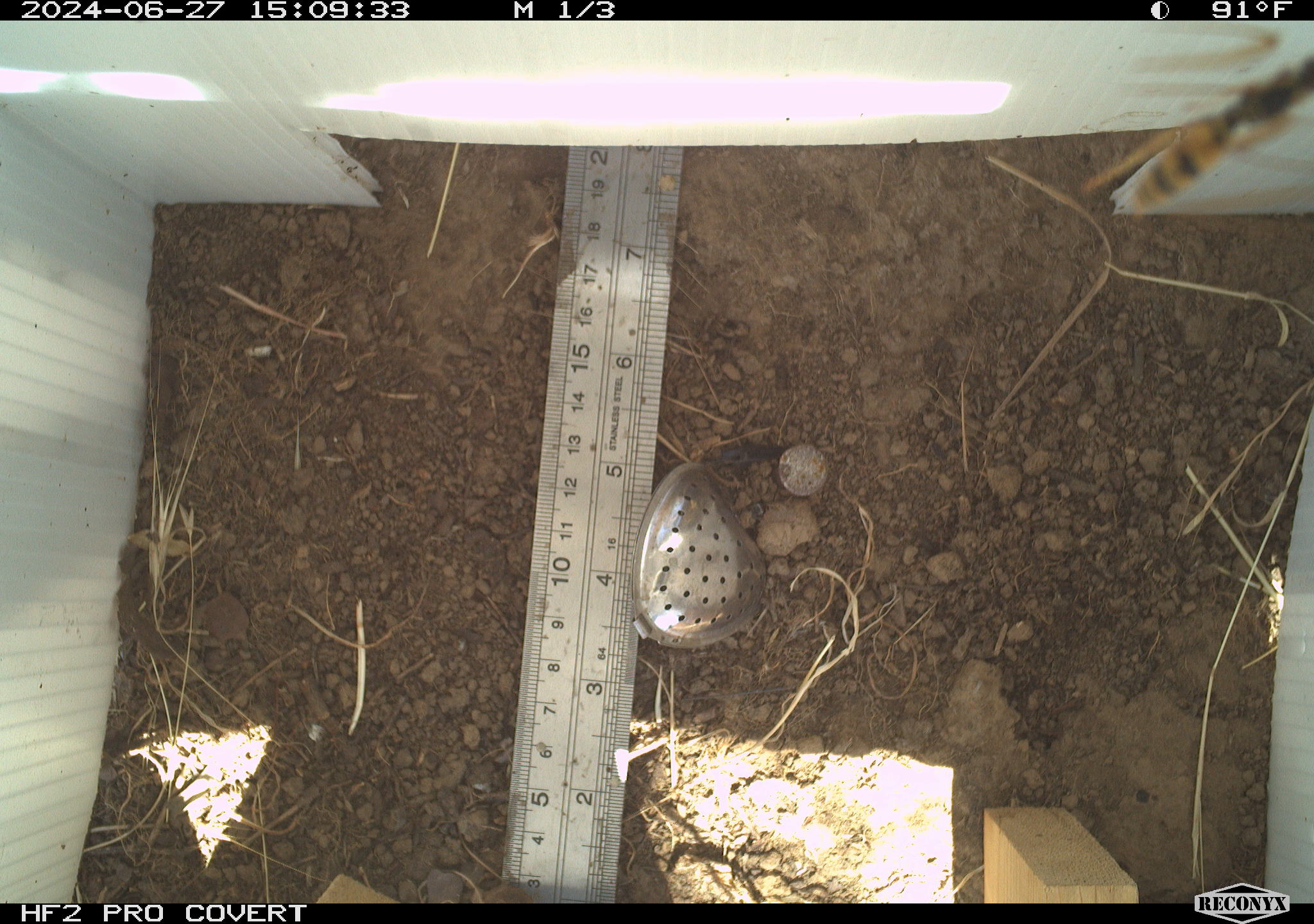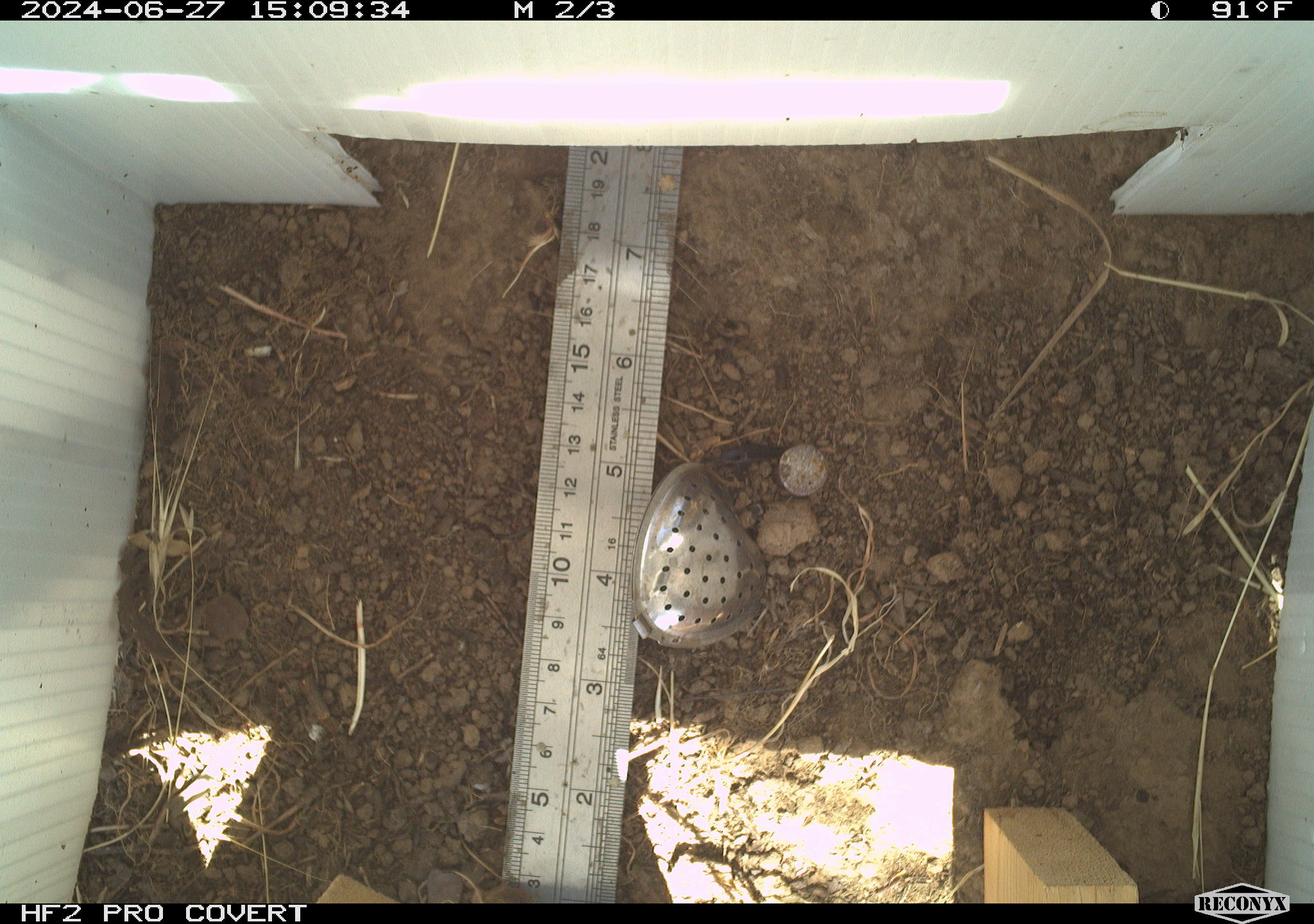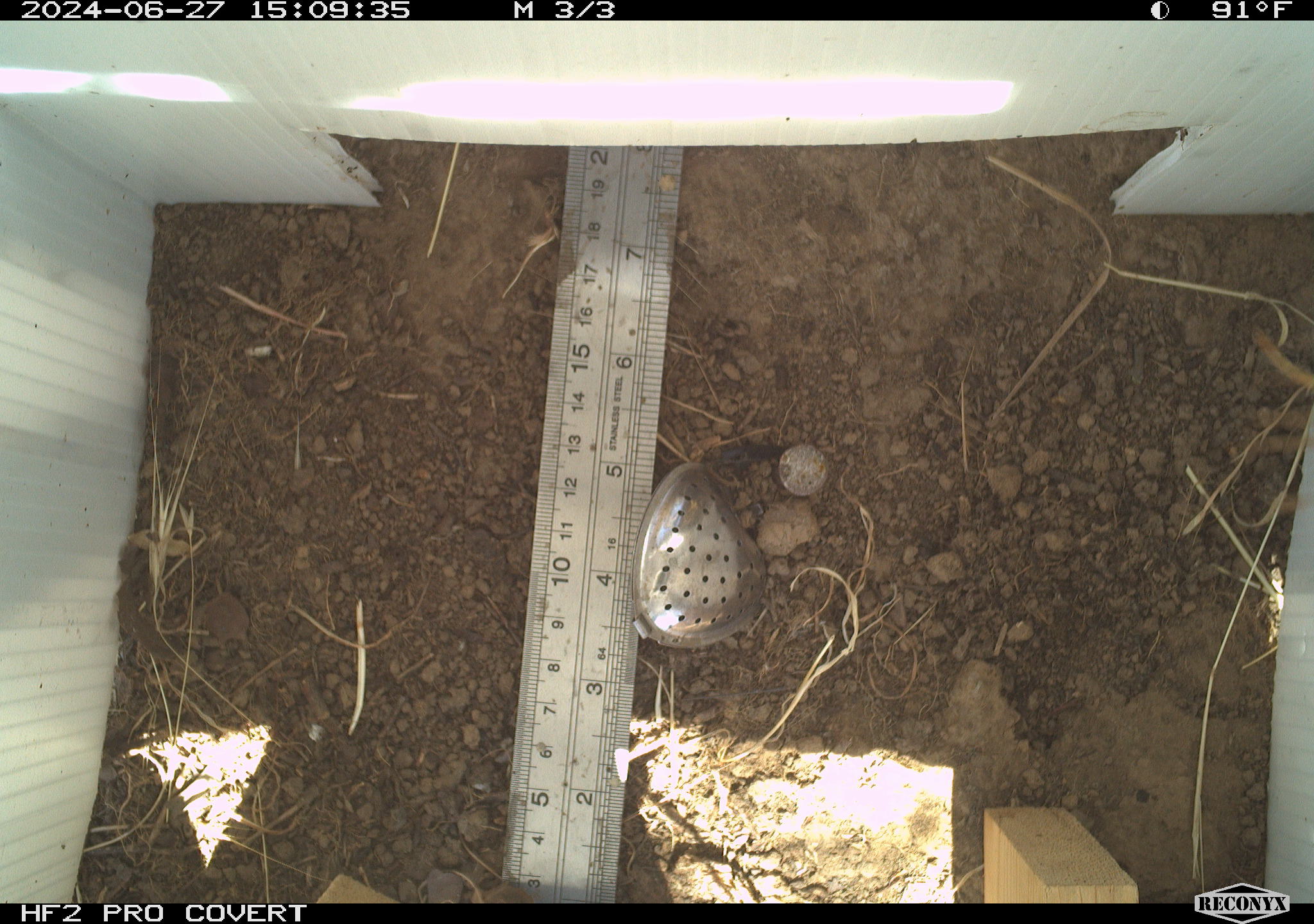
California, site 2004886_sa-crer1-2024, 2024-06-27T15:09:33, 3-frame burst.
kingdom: Animalia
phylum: Arthropoda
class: Insecta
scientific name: Insecta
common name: insect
Insect (Insecta).